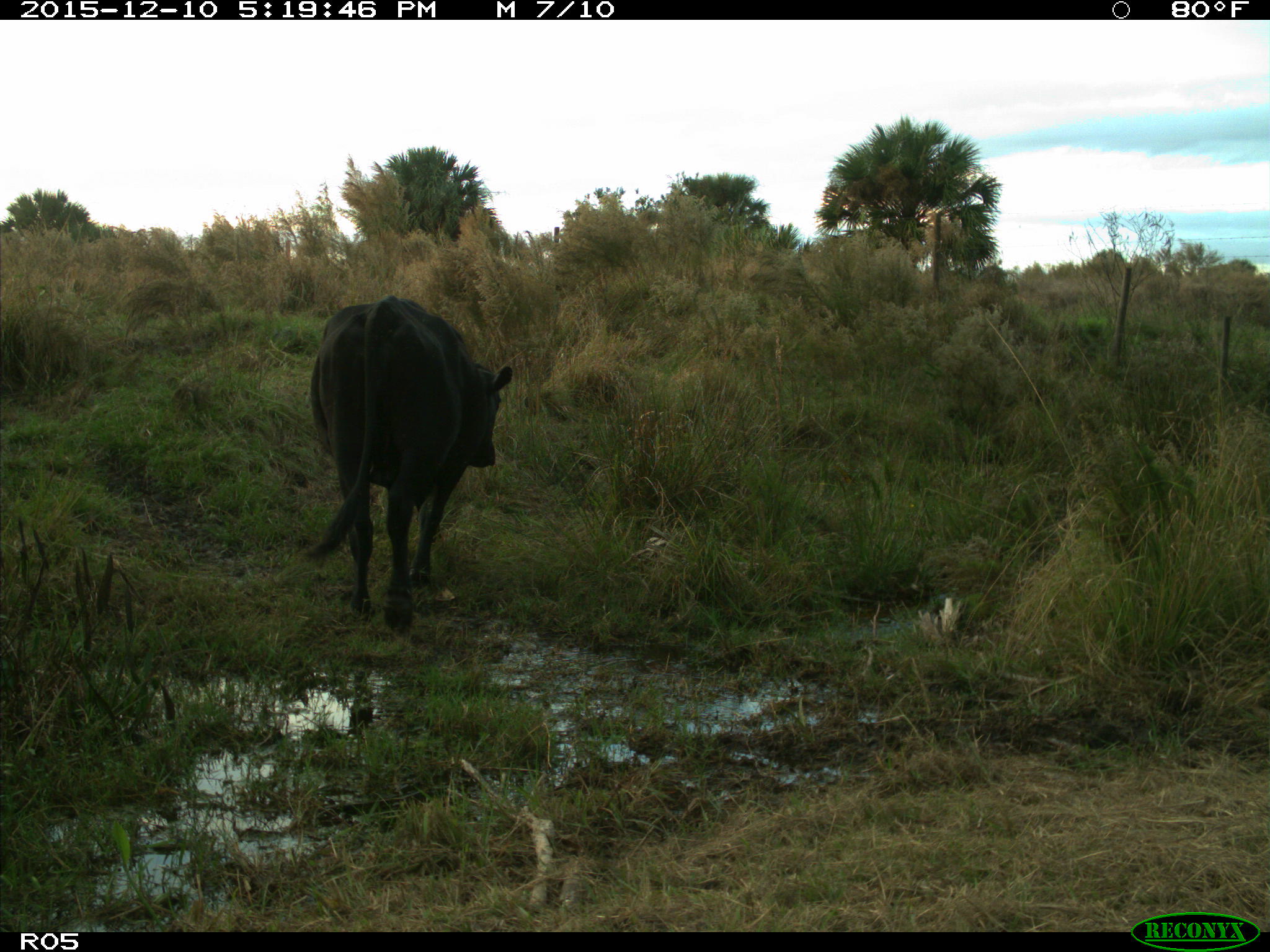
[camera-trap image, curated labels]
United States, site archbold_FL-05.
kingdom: Animalia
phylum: Chordata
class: Mammalia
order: Artiodactyla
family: Bovidae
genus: Bos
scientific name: Bos taurus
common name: domestic cow